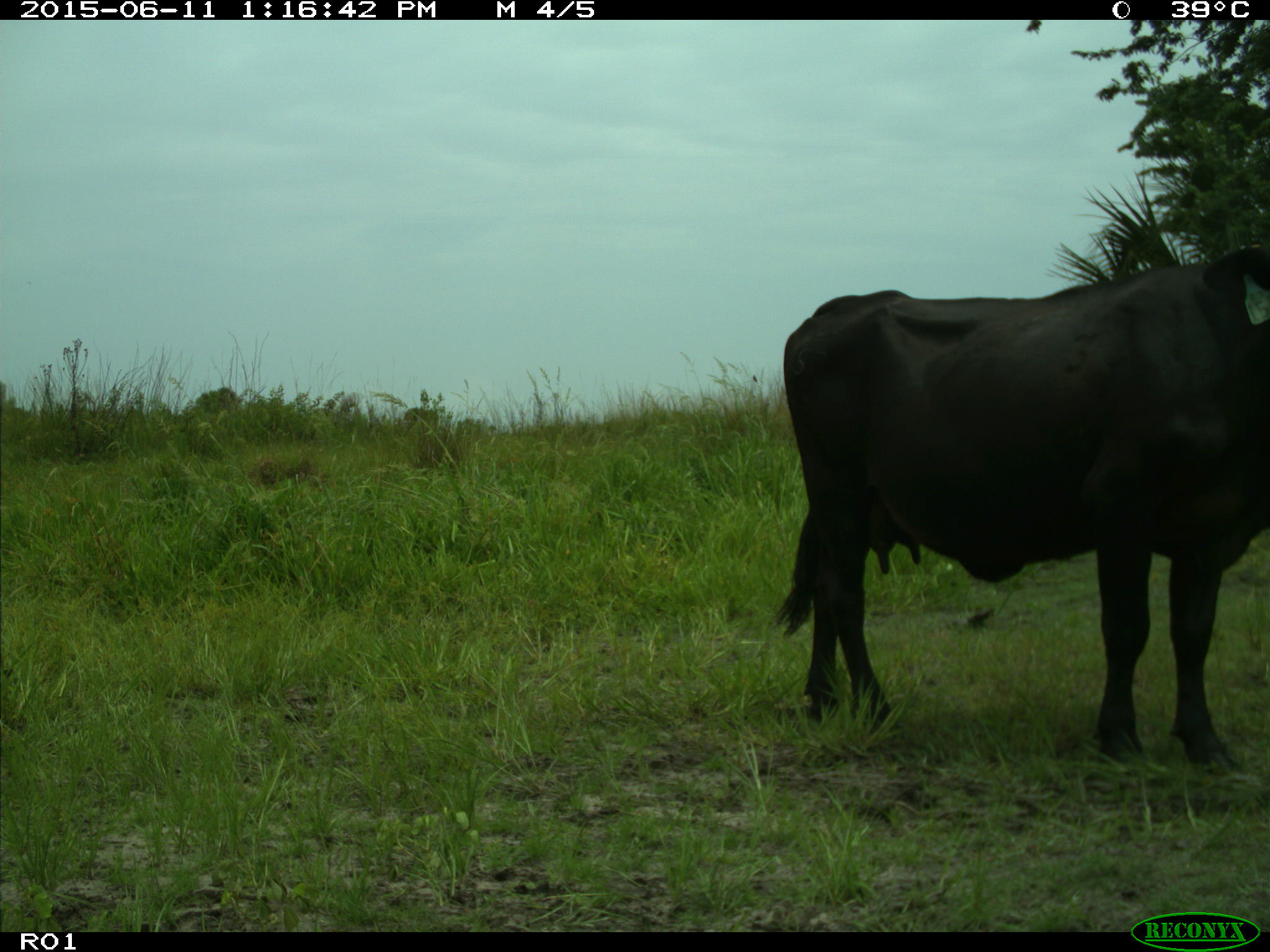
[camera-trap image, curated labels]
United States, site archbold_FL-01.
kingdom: Animalia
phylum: Chordata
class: Mammalia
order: Artiodactyla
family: Bovidae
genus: Bos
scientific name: Bos taurus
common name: domestic cow